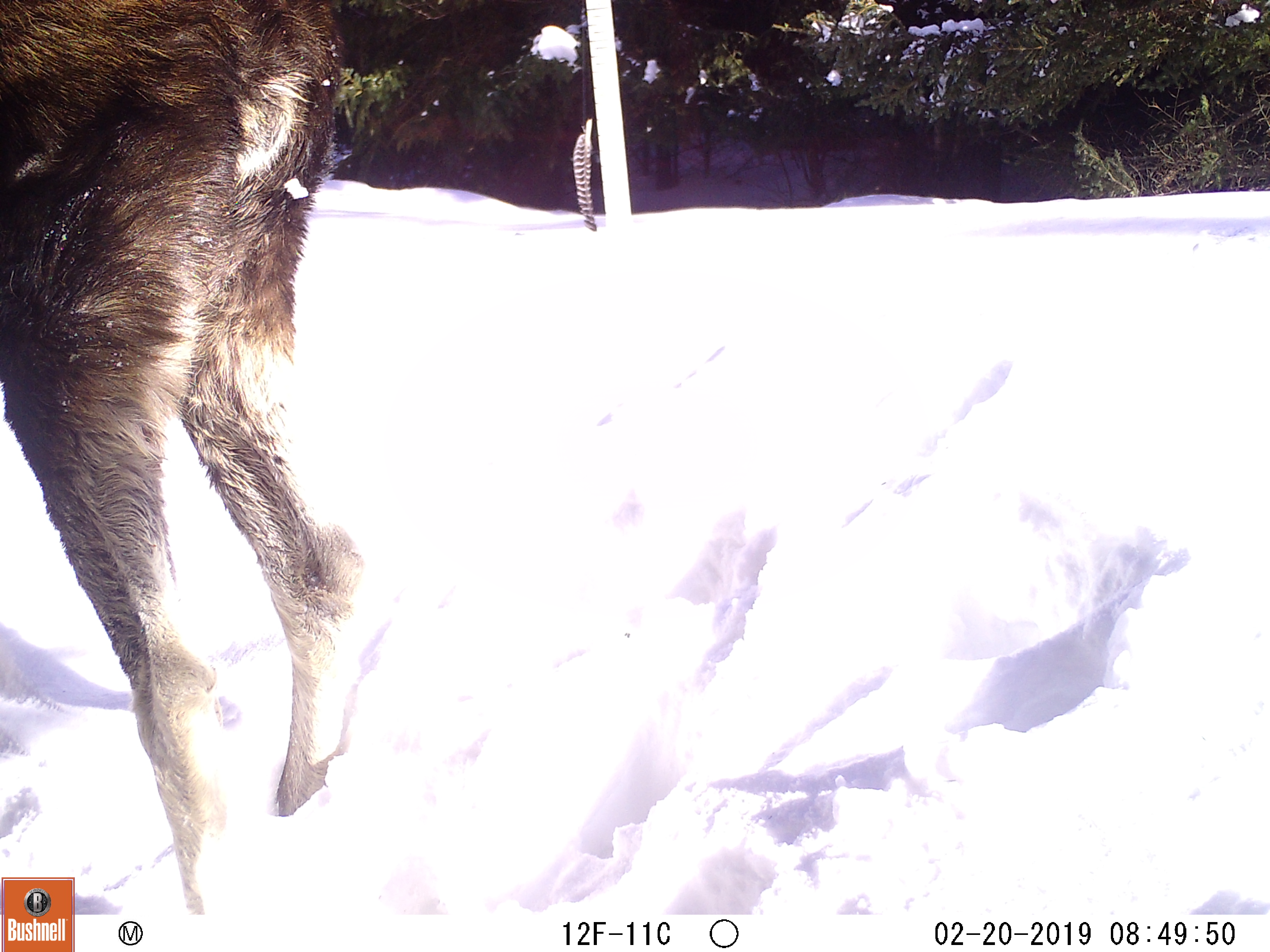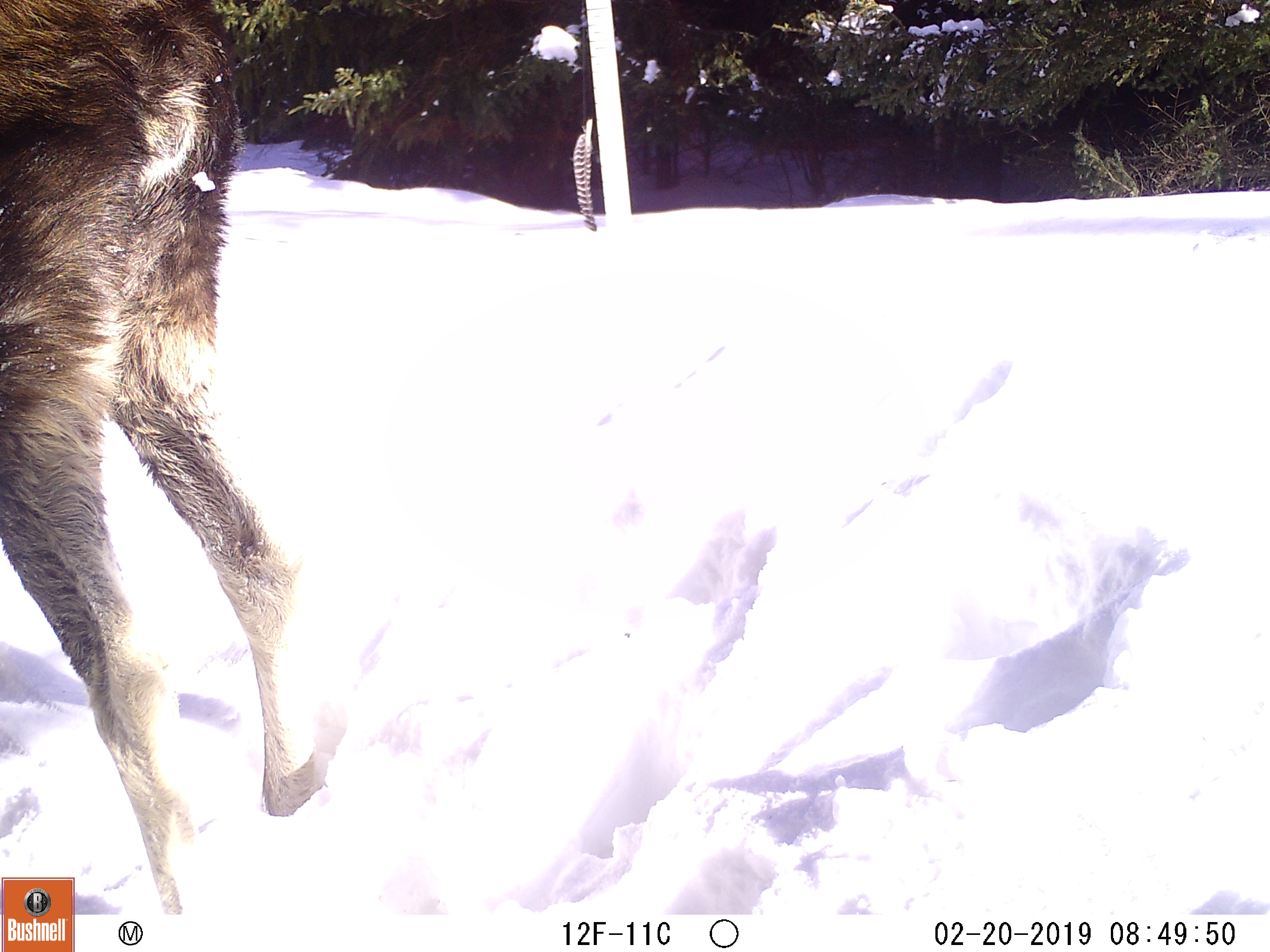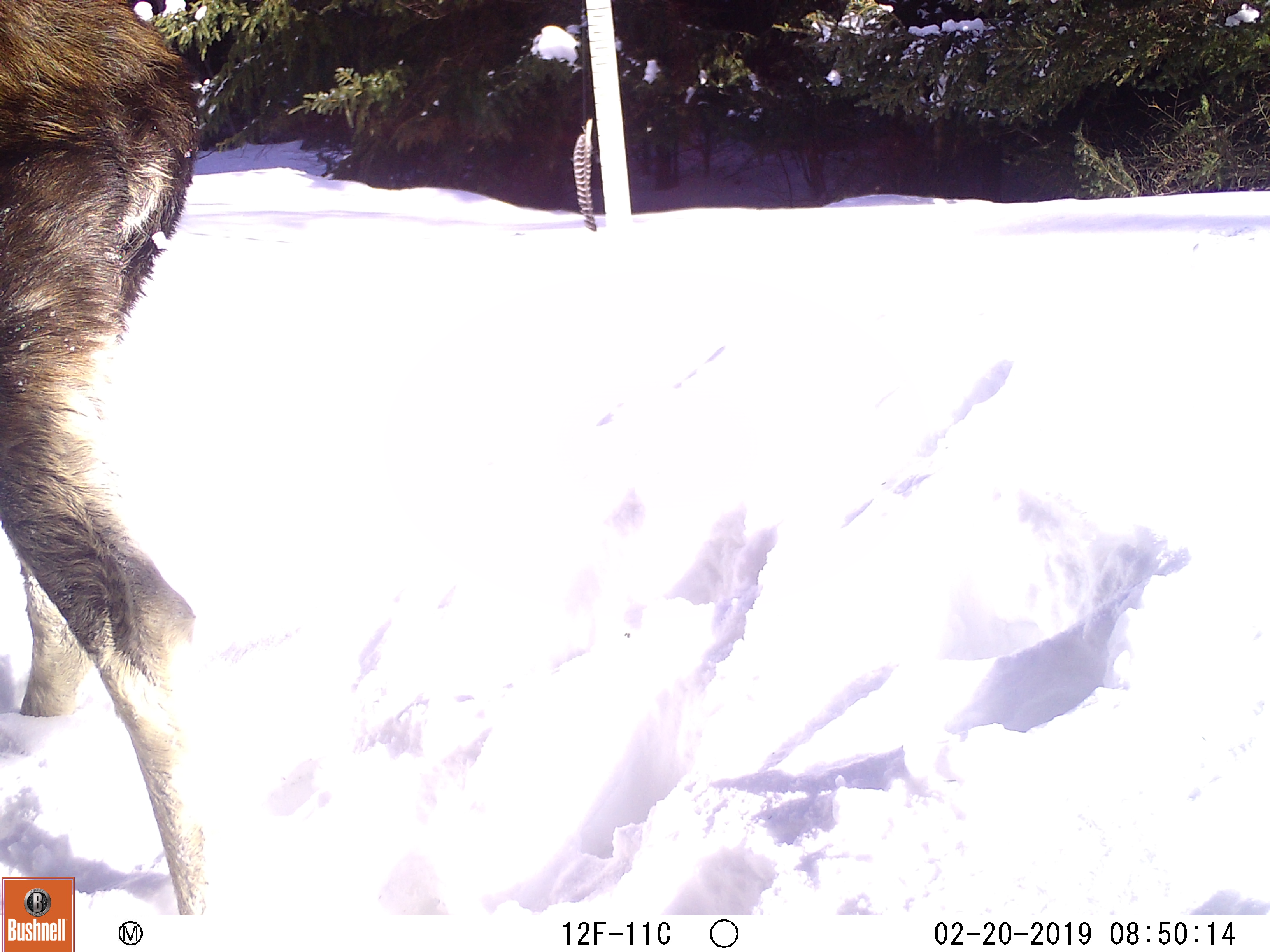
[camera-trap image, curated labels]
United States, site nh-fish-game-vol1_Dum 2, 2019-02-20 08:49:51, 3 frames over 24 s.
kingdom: Animalia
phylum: Chordata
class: Mammalia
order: Artiodactyla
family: Cervidae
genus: Alces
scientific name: Alces alces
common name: moose